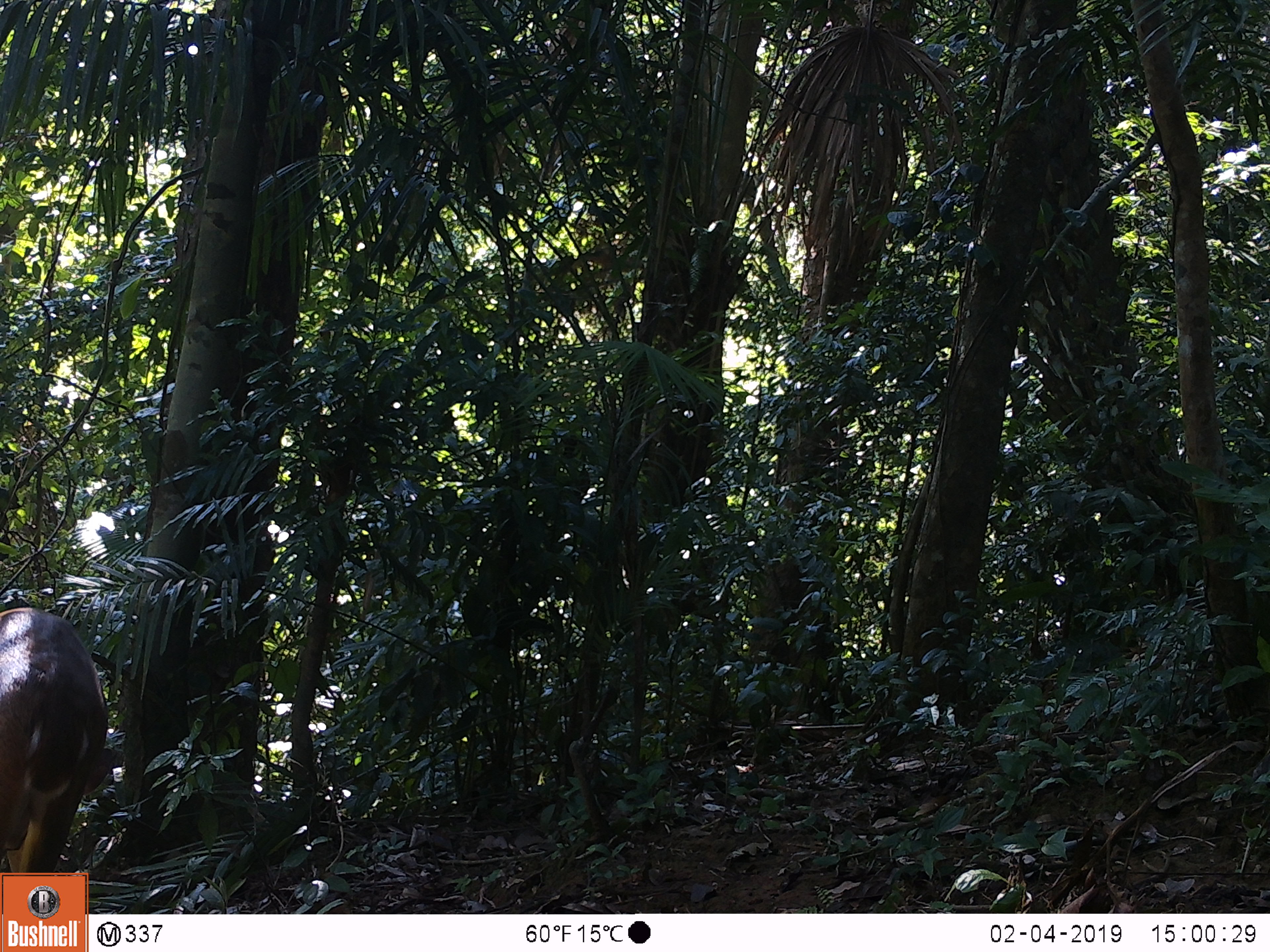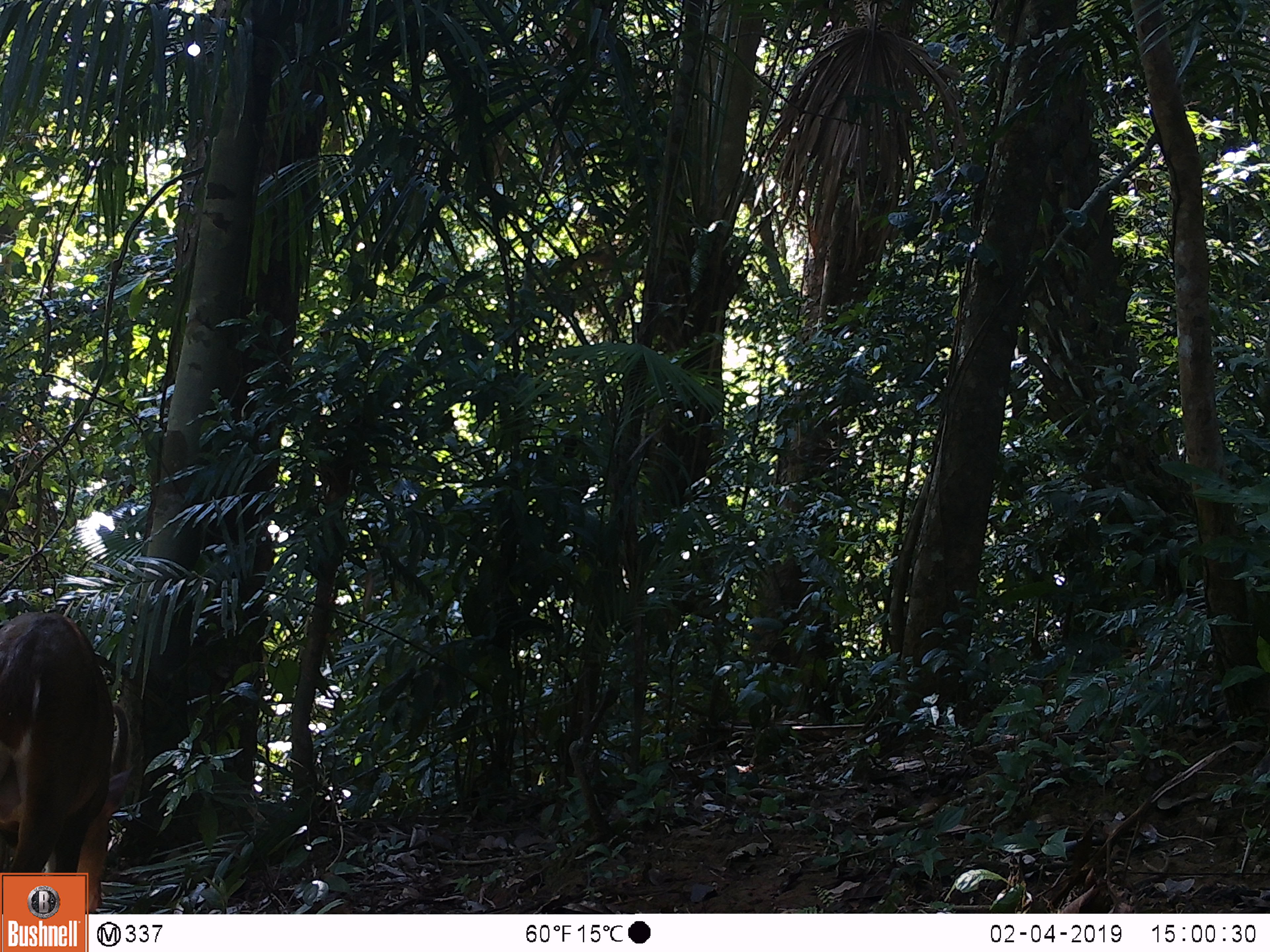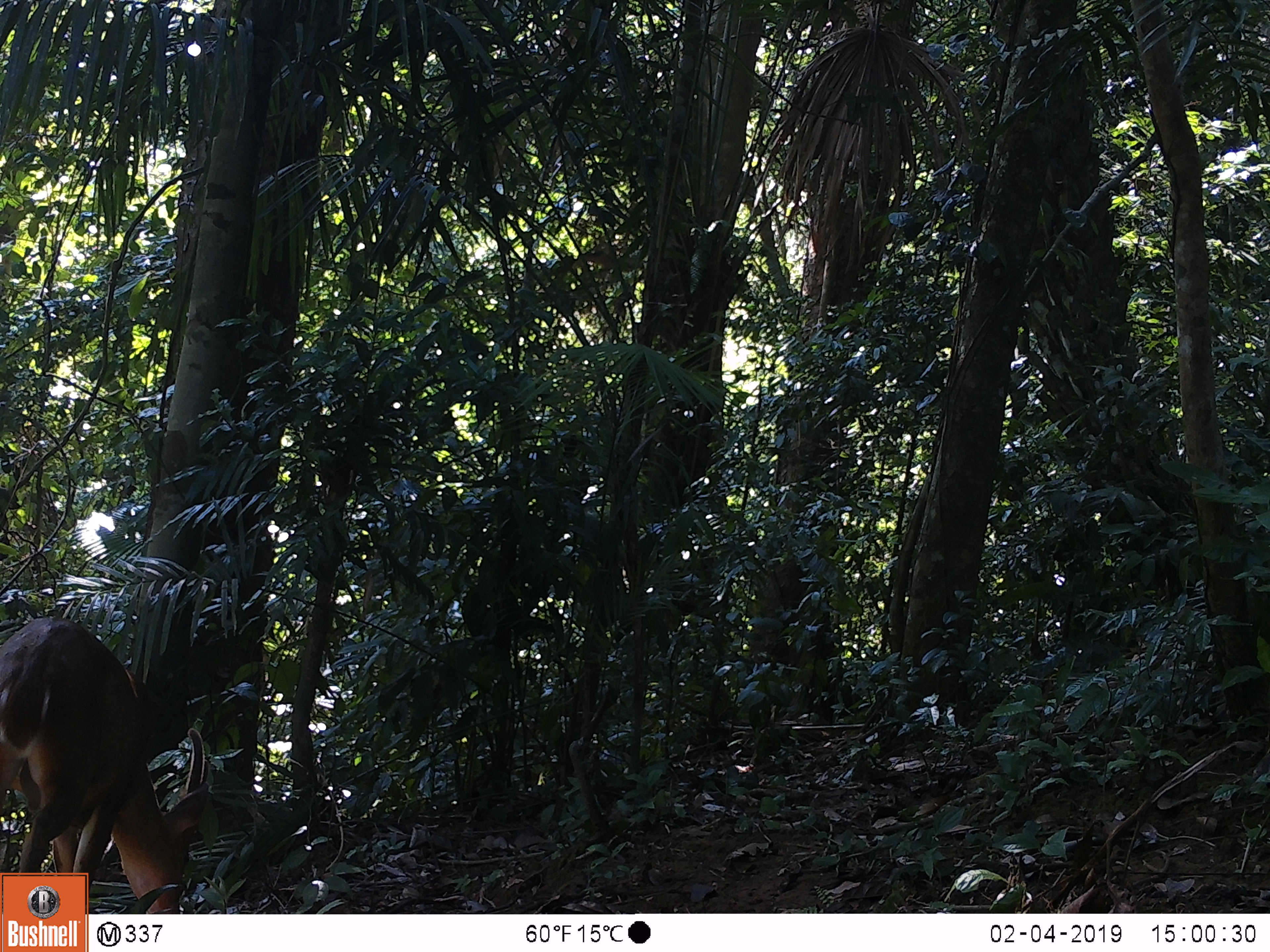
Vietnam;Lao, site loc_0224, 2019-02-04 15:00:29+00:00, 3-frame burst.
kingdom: Animalia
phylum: Chordata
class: Mammalia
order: Artiodactyla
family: Cervidae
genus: Muntiacus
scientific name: Muntiacus vuquangensis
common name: large-antlered muntjac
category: large antlered muntjac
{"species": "large antlered muntjac (large-antlered muntjac) (Muntiacus vuquangensis)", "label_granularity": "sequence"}